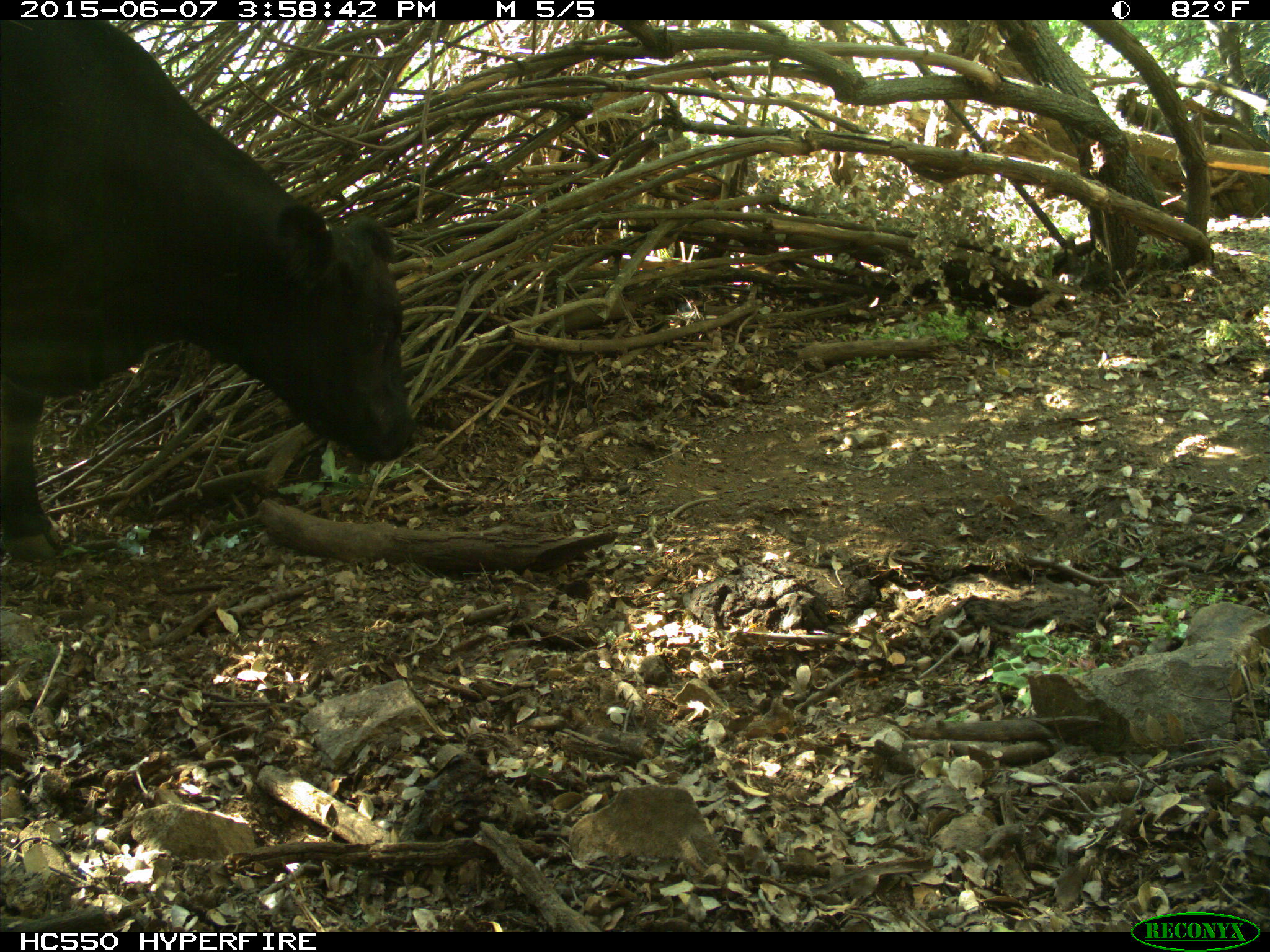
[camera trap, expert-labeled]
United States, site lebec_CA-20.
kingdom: Animalia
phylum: Chordata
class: Mammalia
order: Artiodactyla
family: Bovidae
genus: Bos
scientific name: Bos taurus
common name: domestic cow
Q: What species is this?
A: Bos taurus (domestic cow).